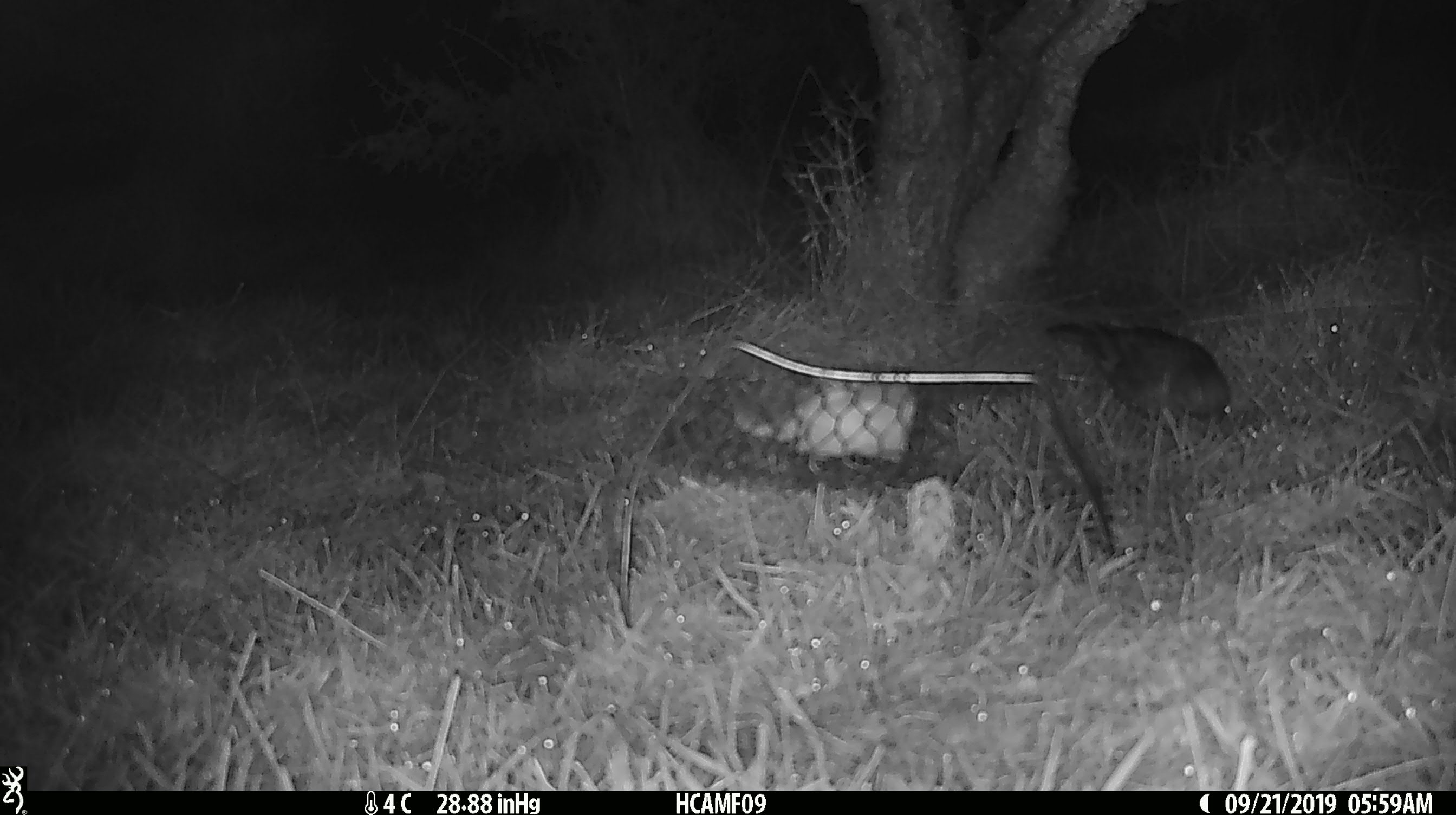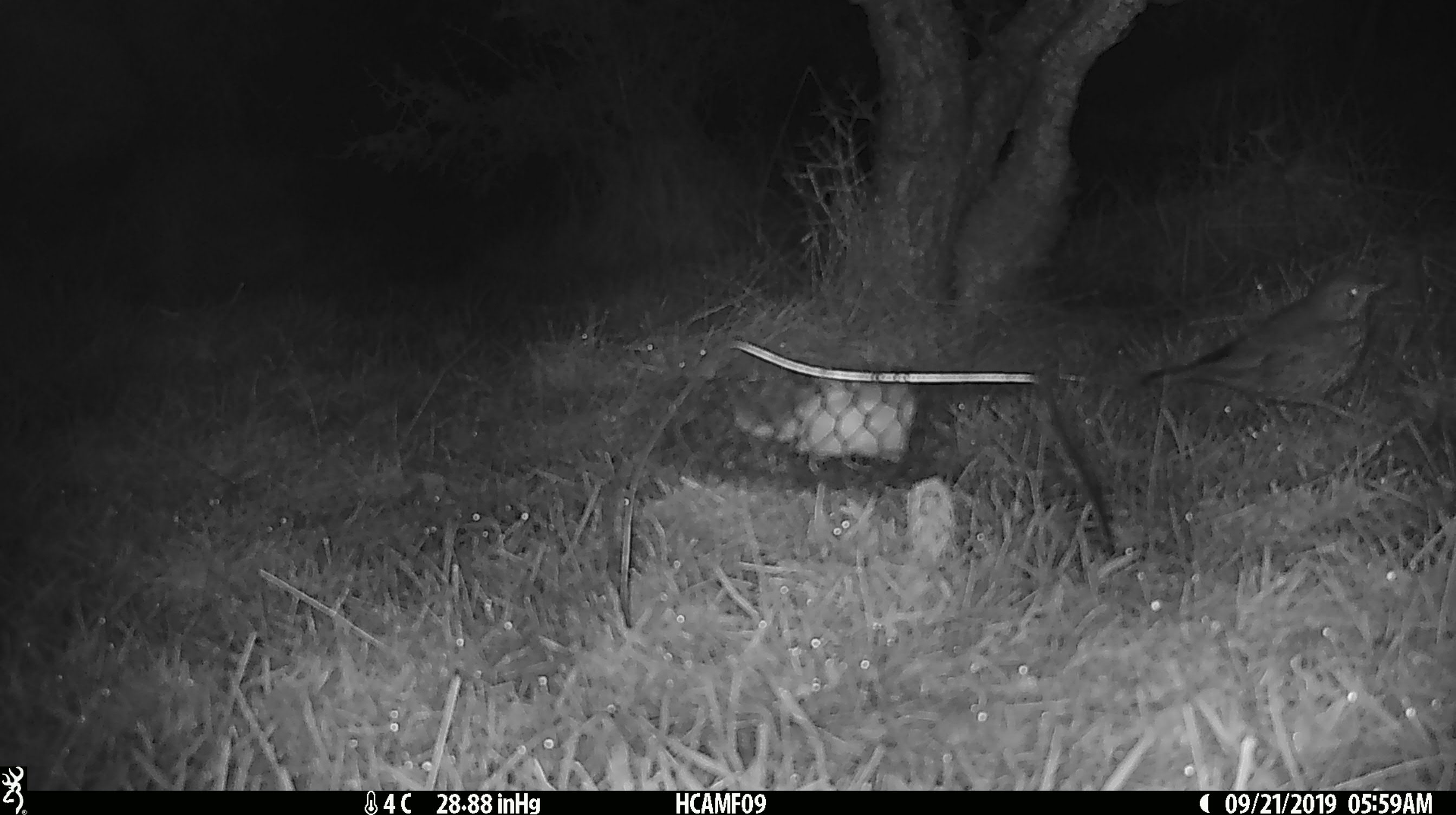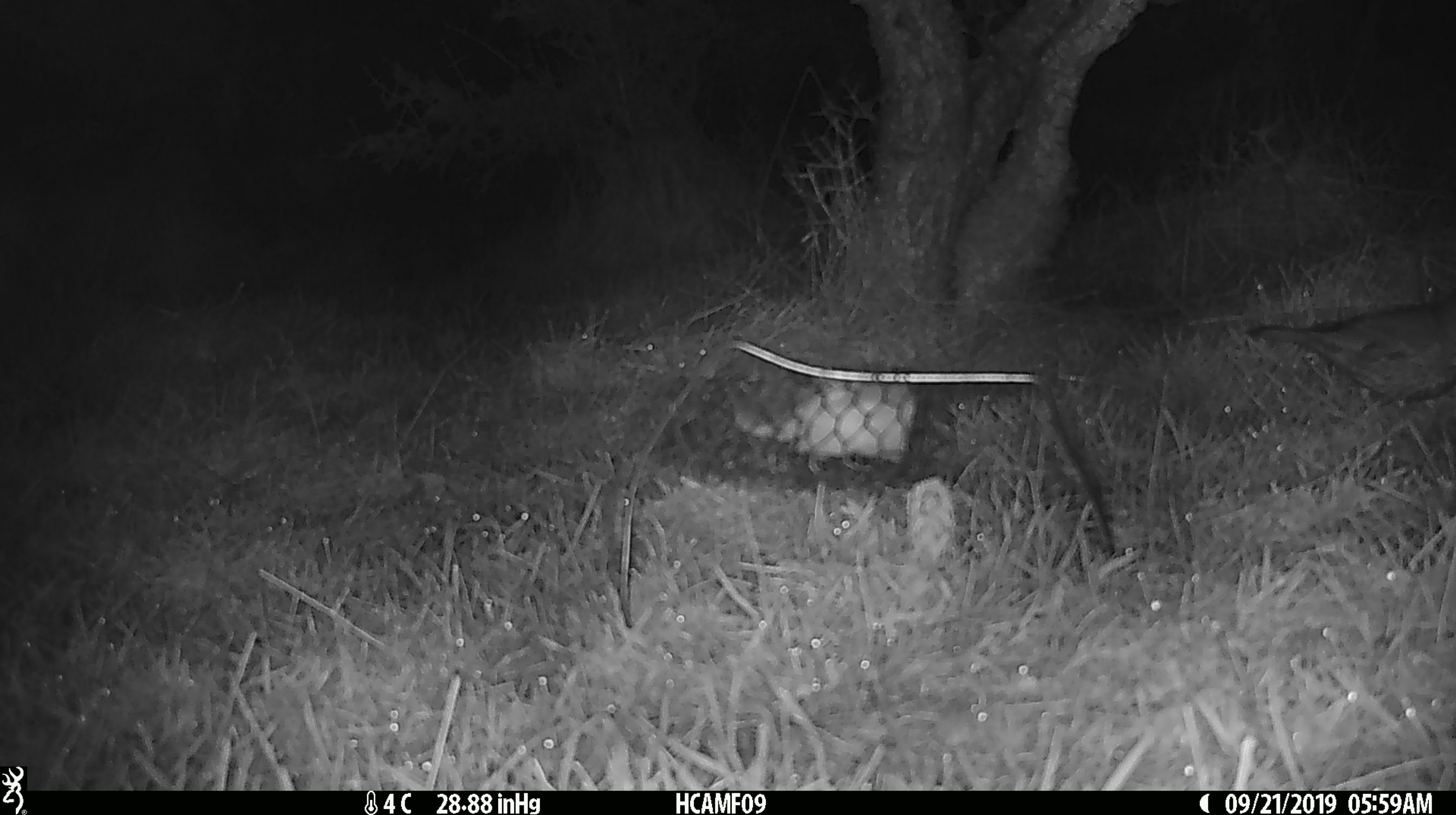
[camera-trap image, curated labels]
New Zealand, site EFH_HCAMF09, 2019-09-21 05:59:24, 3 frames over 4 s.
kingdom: Animalia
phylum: Chordata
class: Aves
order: Passeriformes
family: Turdidae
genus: Turdus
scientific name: Turdus philomelos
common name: song thrush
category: thrush